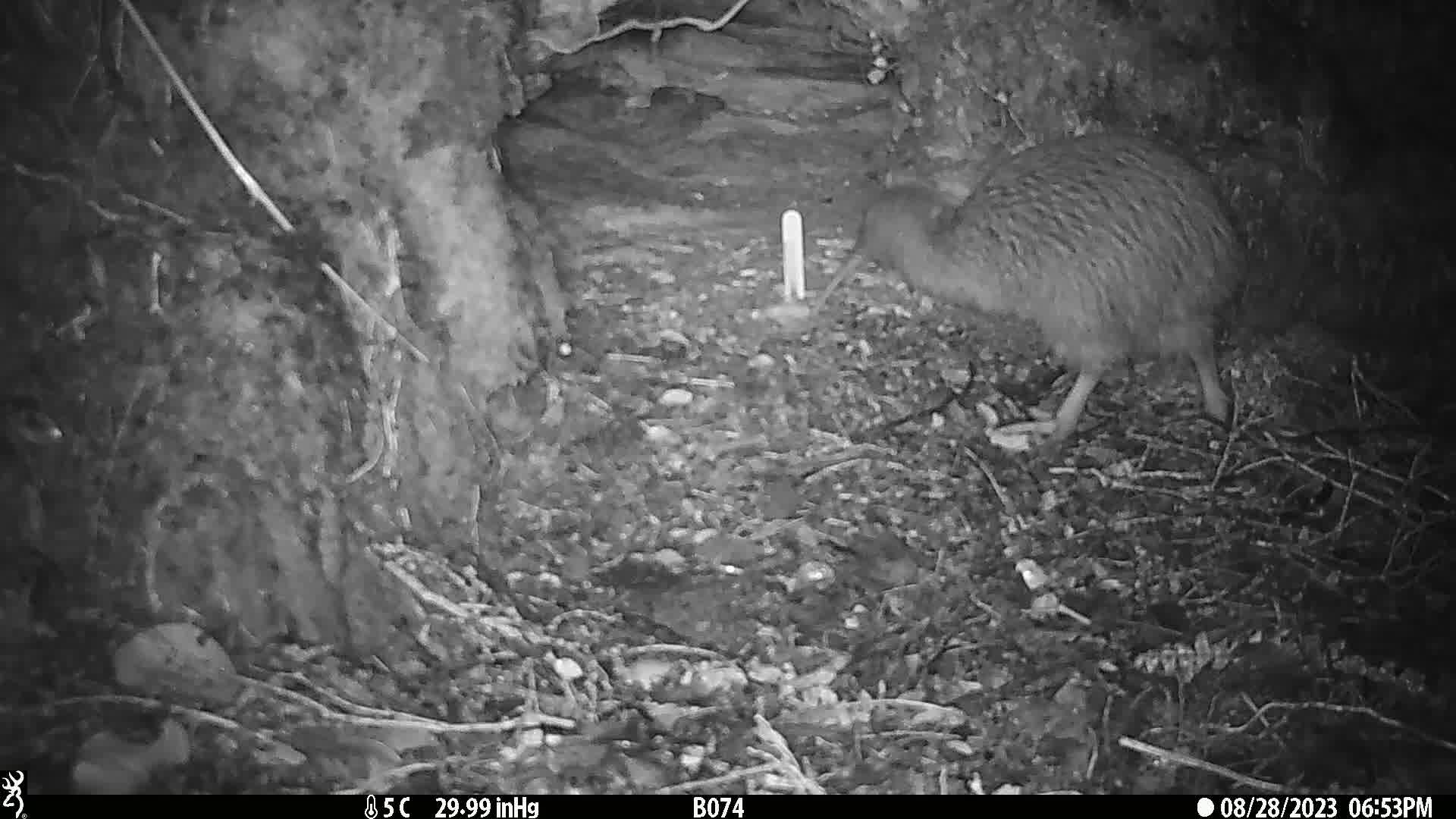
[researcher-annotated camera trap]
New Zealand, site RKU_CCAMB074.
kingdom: Animalia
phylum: Chordata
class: Aves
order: Apterygiformes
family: Apterygidae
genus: Apteryx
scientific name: Apteryx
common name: kiwi